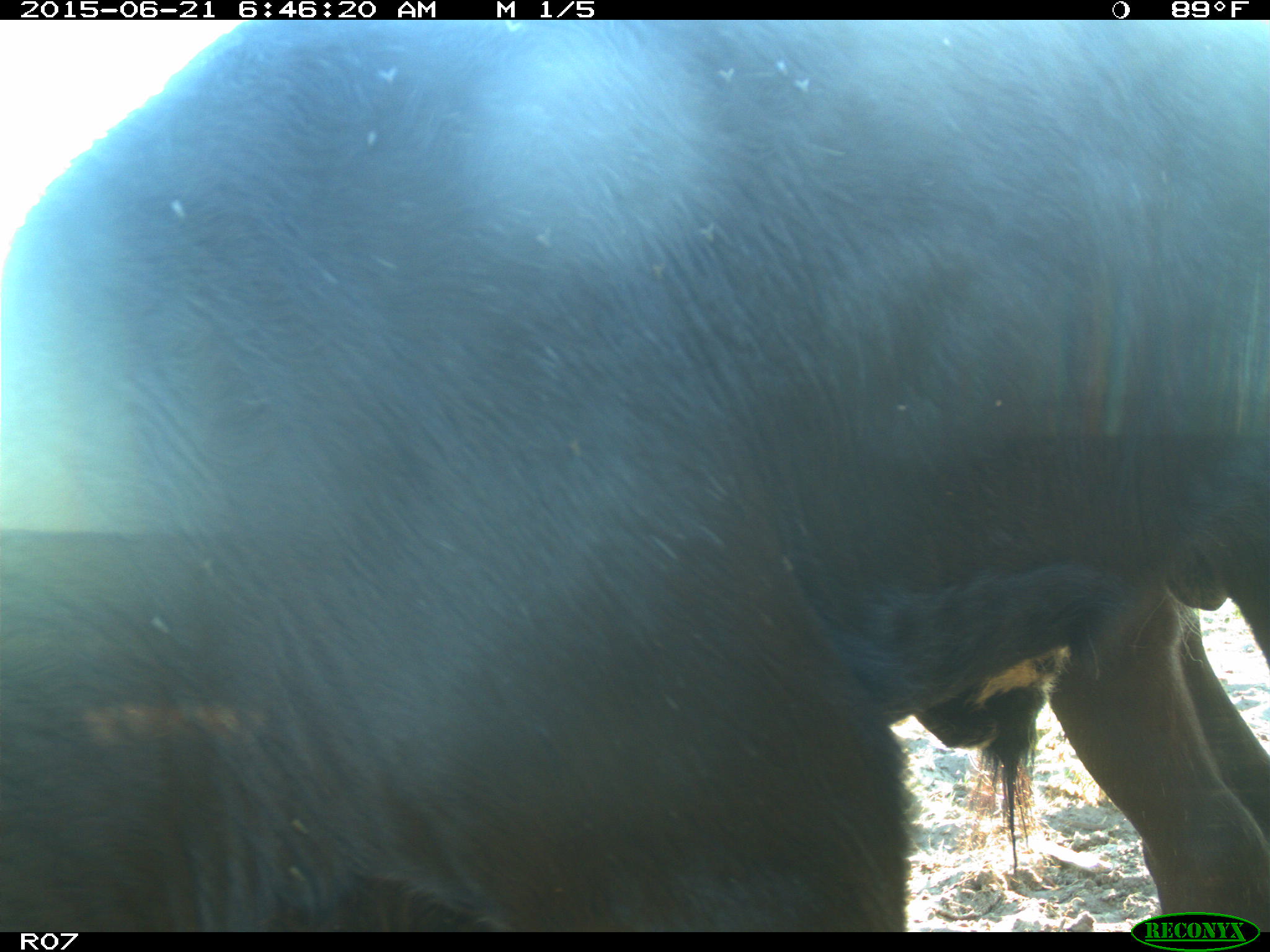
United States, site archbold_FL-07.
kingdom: Animalia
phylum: Chordata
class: Mammalia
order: Artiodactyla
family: Bovidae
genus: Bos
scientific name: Bos taurus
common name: domestic cow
Bos taurus (domestic cow).